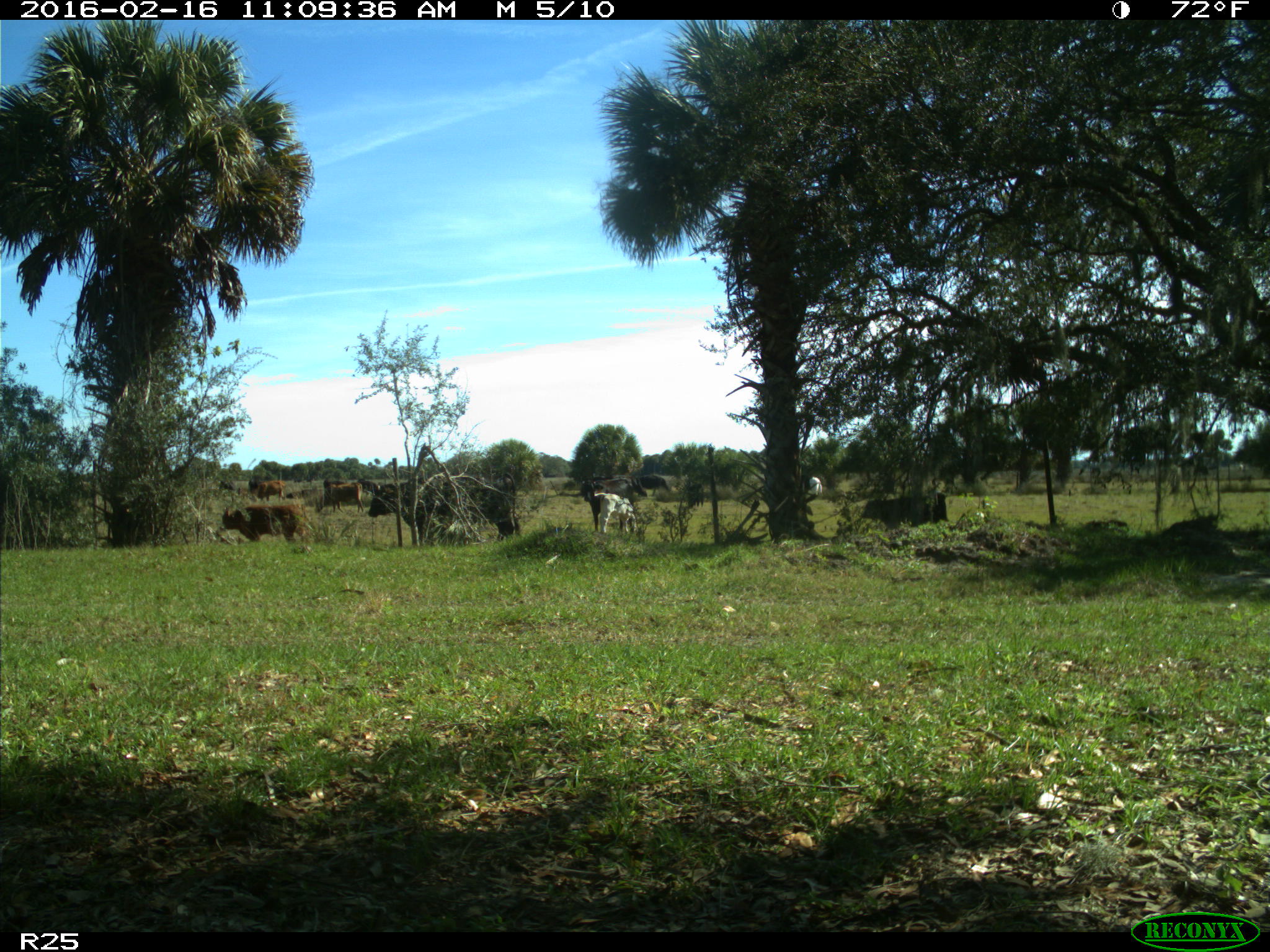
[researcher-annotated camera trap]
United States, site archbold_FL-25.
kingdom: Animalia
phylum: Chordata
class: Mammalia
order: Artiodactyla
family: Bovidae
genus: Bos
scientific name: Bos taurus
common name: domestic cow